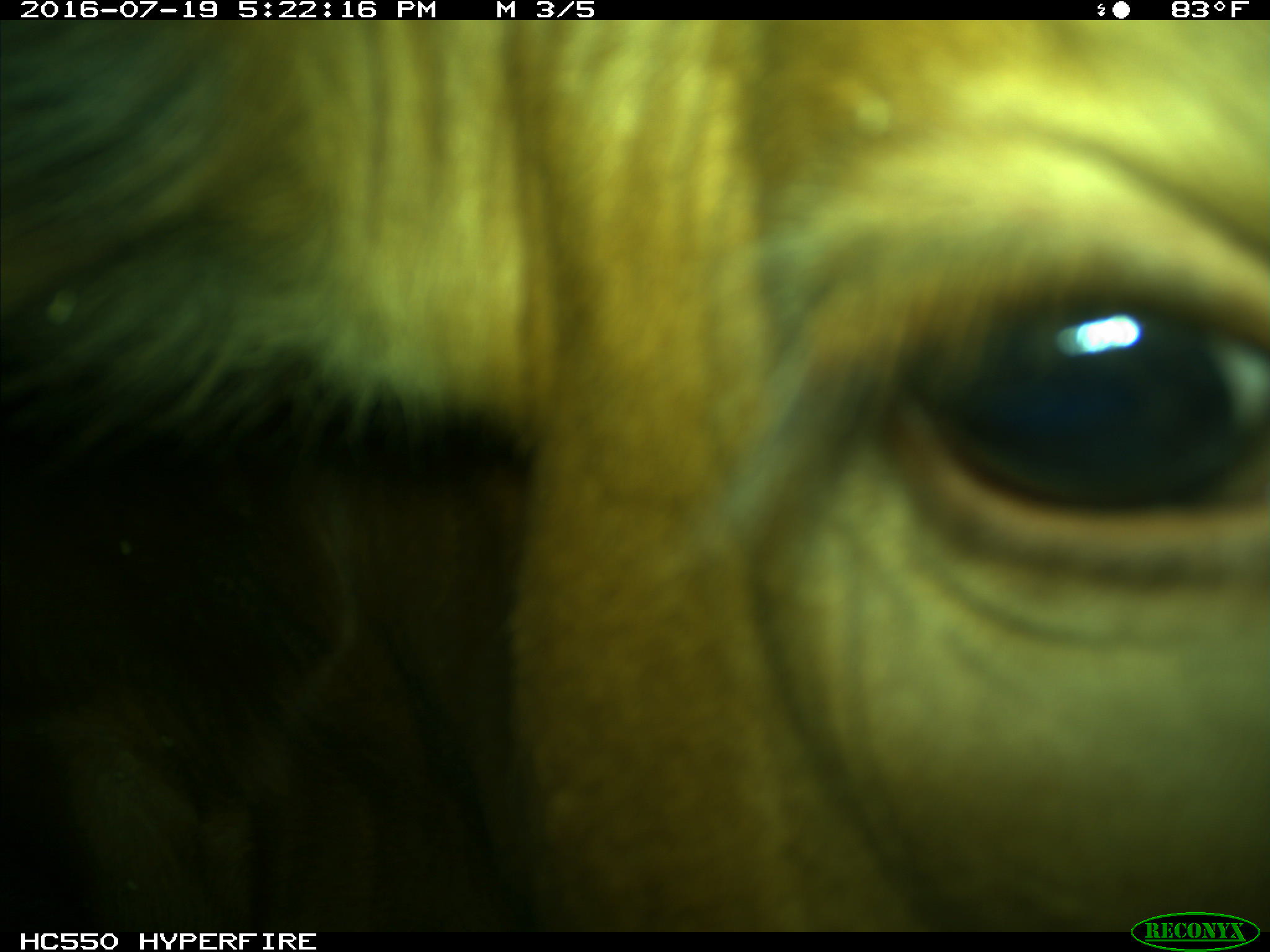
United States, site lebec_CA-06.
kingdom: Animalia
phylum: Chordata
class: Mammalia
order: Artiodactyla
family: Bovidae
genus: Bos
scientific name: Bos taurus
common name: domestic cow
Bos taurus (domestic cow).